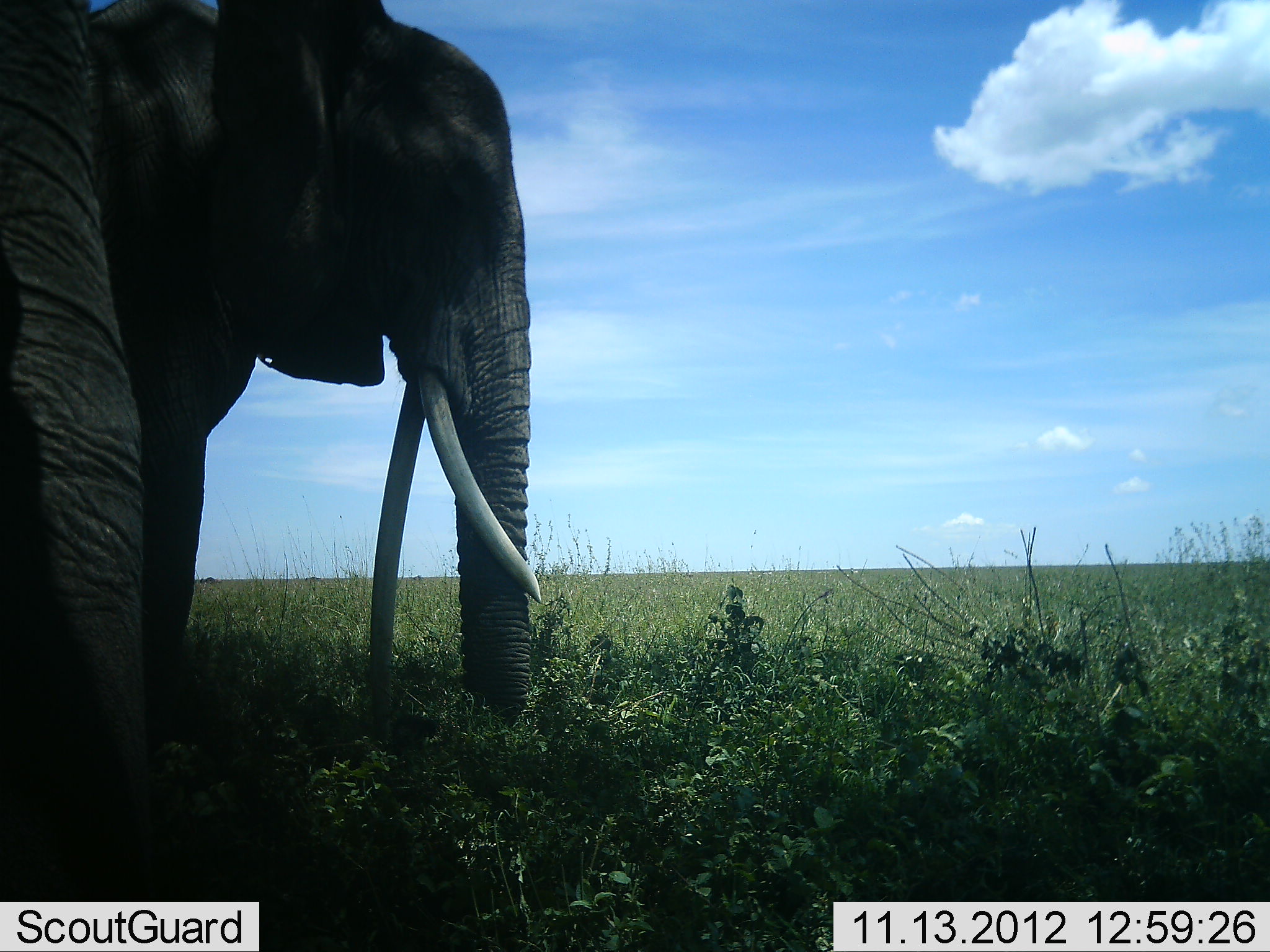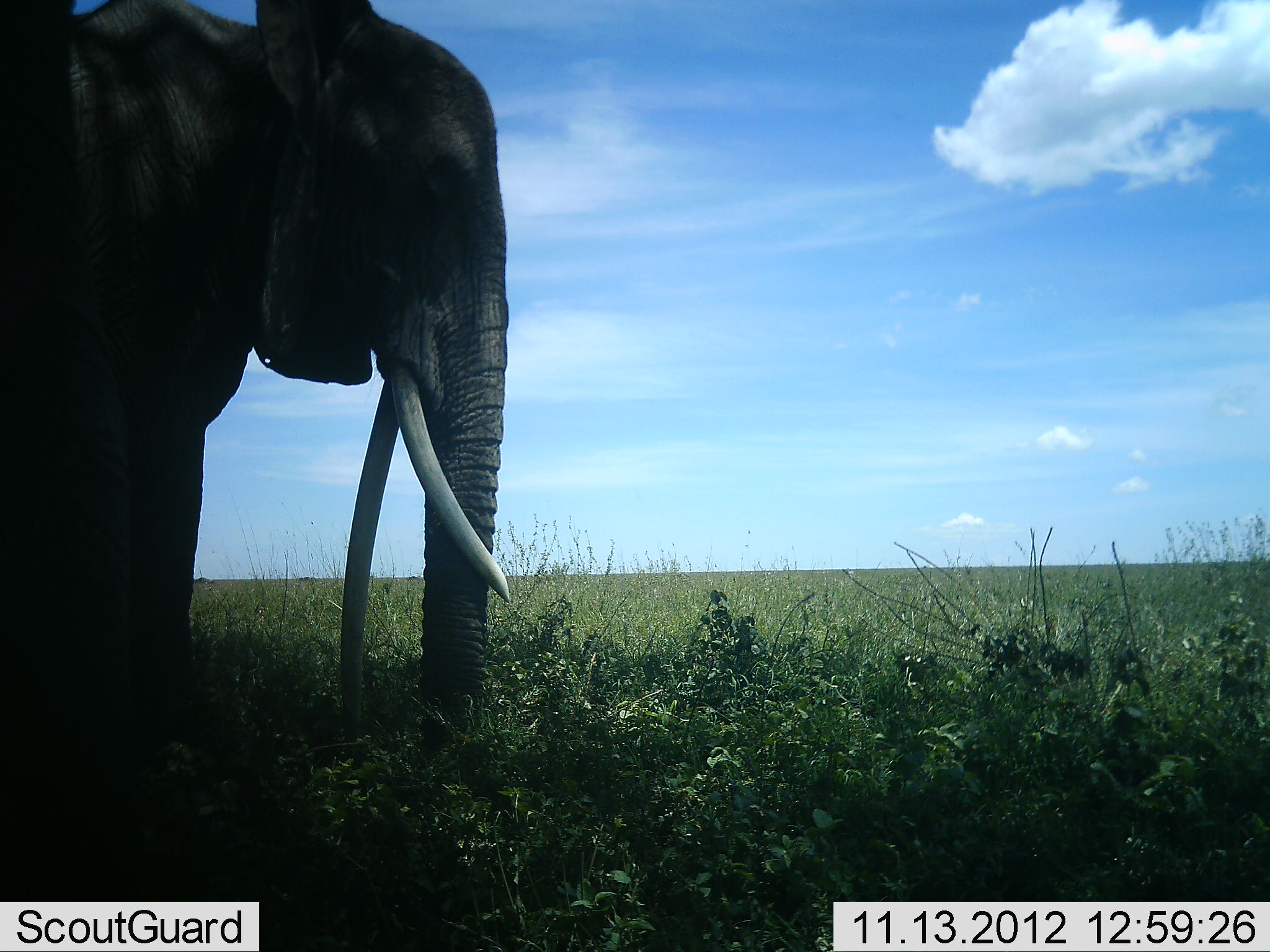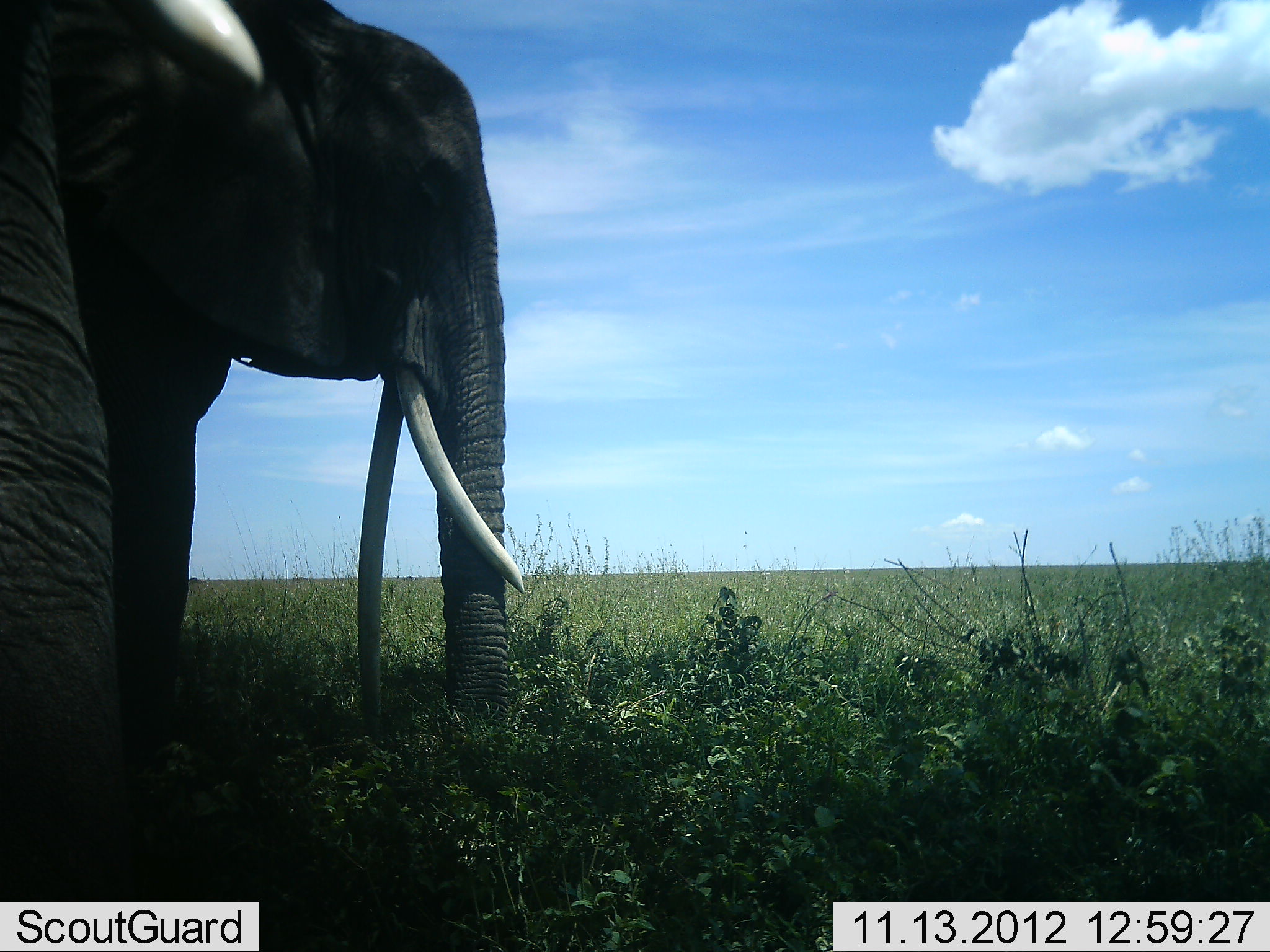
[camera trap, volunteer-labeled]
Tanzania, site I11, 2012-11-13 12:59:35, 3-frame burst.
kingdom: Animalia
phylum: Chordata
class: Mammalia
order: Proboscidea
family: Elephantidae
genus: Loxodonta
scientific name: Loxodonta africana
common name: african bush elephant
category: elephant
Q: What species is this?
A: Elephant (african bush elephant) (Loxodonta africana).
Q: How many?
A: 2.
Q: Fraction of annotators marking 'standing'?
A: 80%.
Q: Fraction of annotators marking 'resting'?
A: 0%.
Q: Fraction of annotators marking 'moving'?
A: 10%.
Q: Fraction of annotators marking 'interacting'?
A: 0%.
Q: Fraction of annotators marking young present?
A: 0%.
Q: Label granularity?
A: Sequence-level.